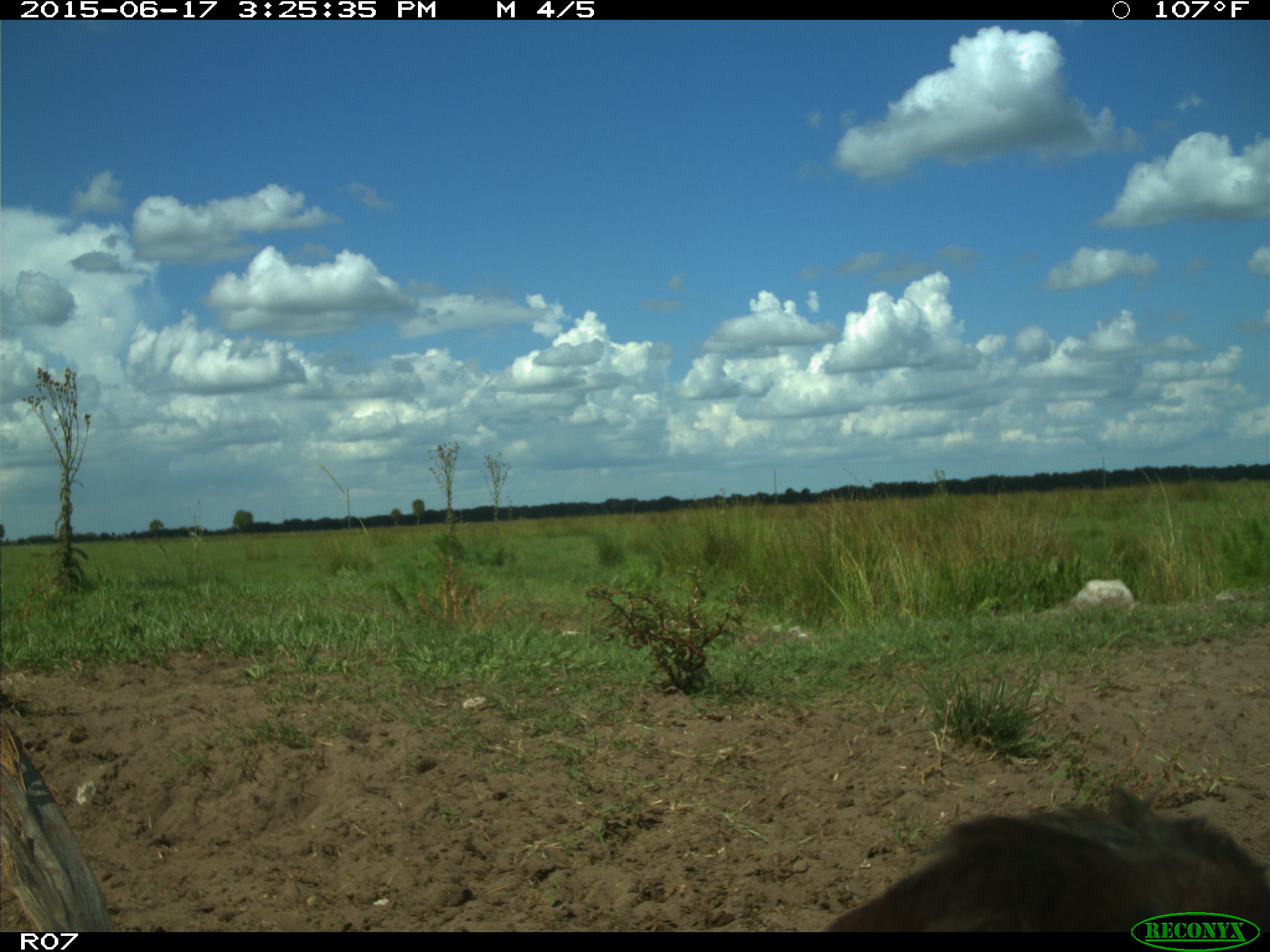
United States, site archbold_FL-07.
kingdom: Animalia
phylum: Chordata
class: Mammalia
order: Artiodactyla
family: Bovidae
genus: Bos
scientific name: Bos taurus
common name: domestic cow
Bos taurus (domestic cow).